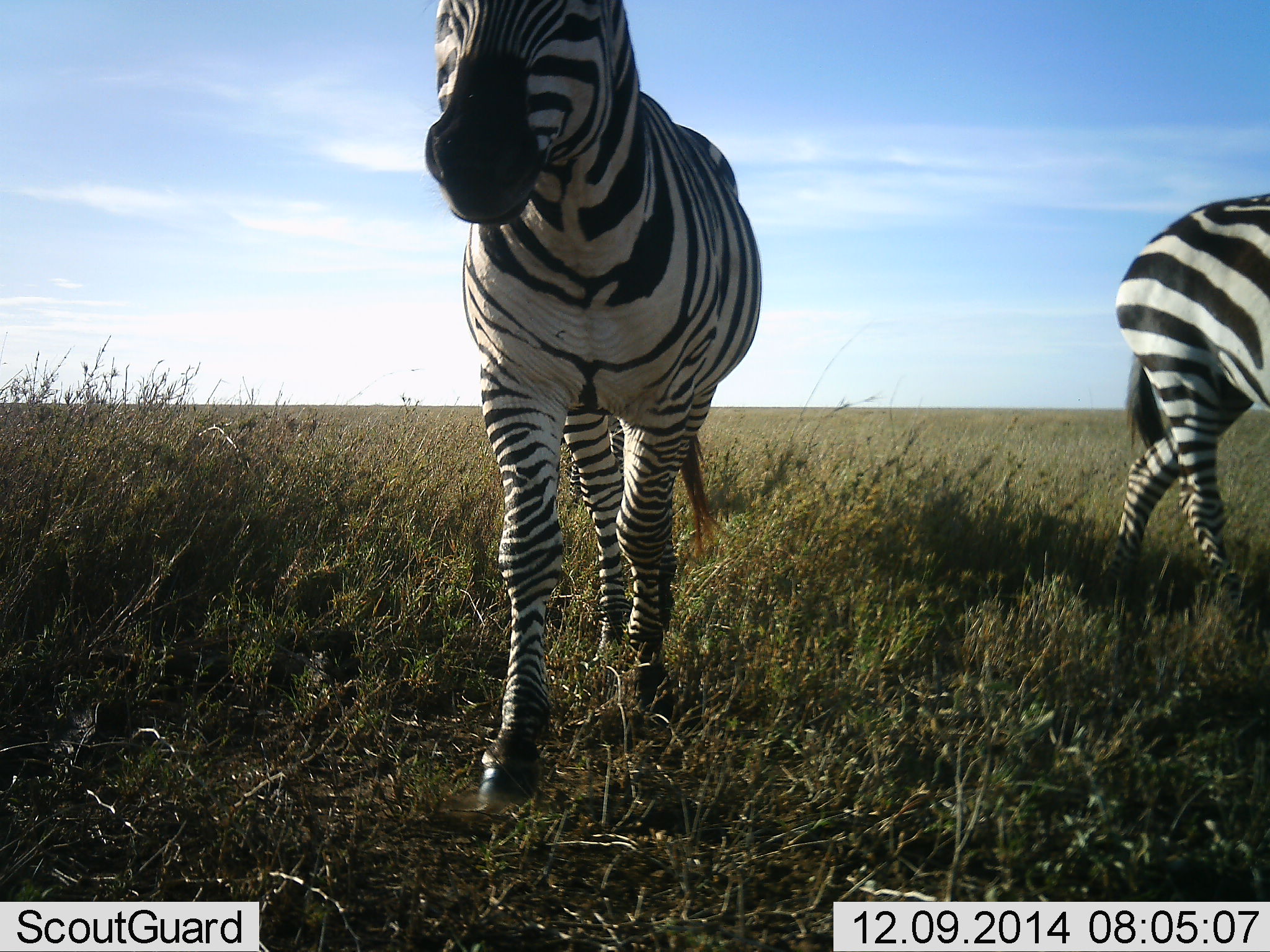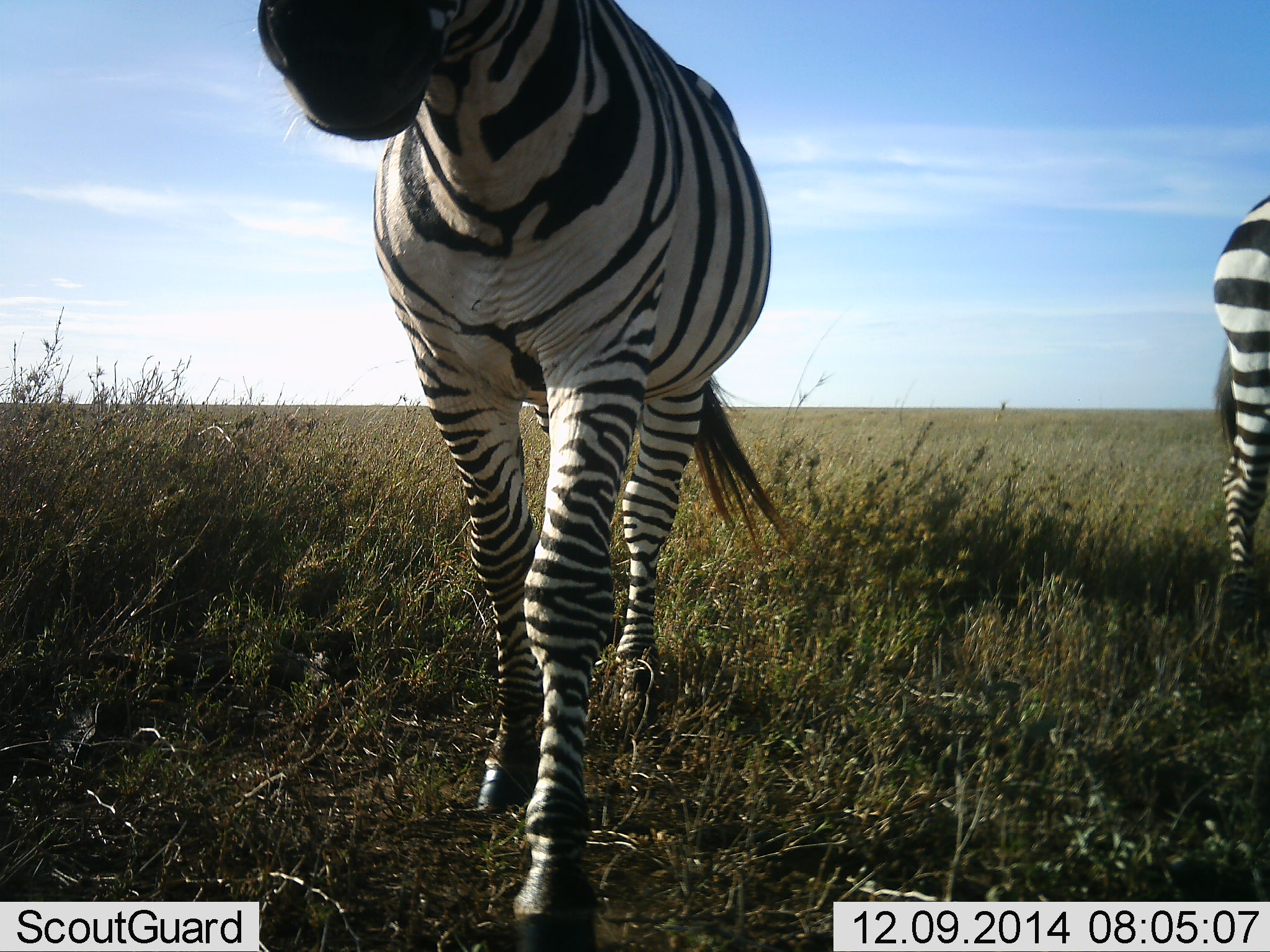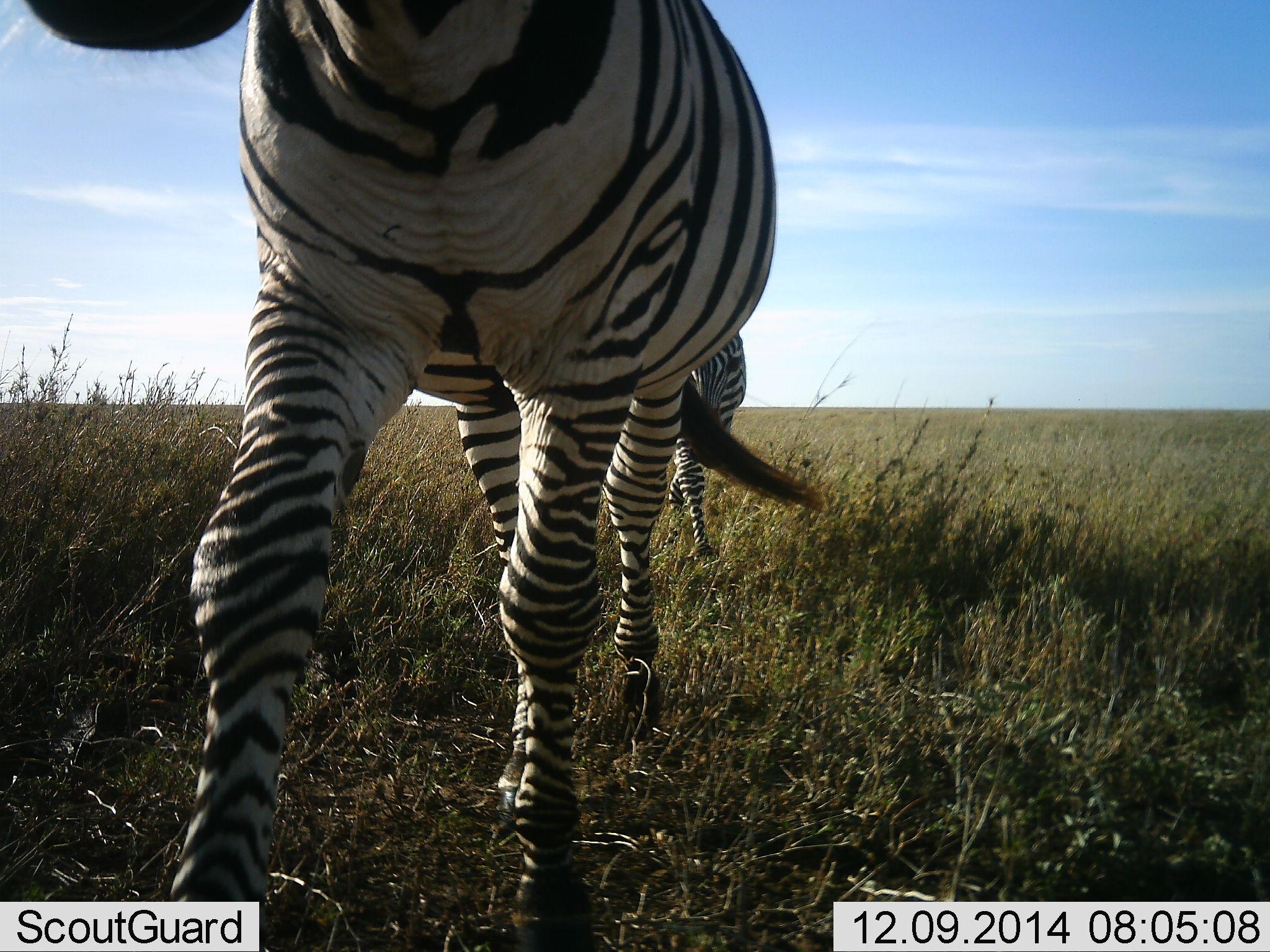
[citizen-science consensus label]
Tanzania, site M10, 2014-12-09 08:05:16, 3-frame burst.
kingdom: Animalia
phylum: Chordata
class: Mammalia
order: Perissodactyla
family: Equidae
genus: Equus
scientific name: Equus quagga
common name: plains zebra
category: zebra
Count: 2.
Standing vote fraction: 44%.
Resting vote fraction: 0%.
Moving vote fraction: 89%.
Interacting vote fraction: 0%.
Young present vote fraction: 0%.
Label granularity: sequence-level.